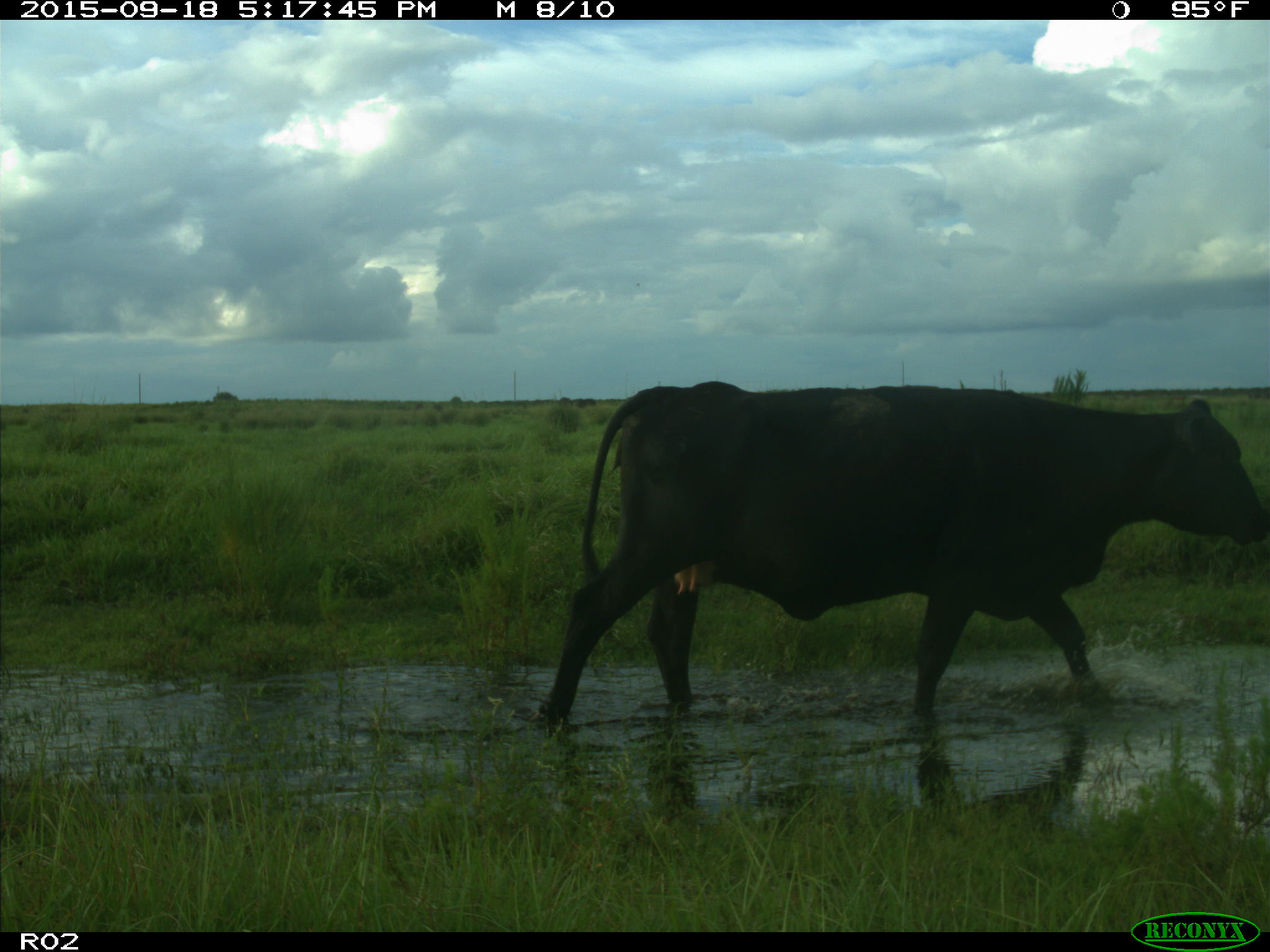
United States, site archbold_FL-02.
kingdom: Animalia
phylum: Chordata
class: Mammalia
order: Artiodactyla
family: Bovidae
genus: Bos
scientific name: Bos taurus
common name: domestic cow